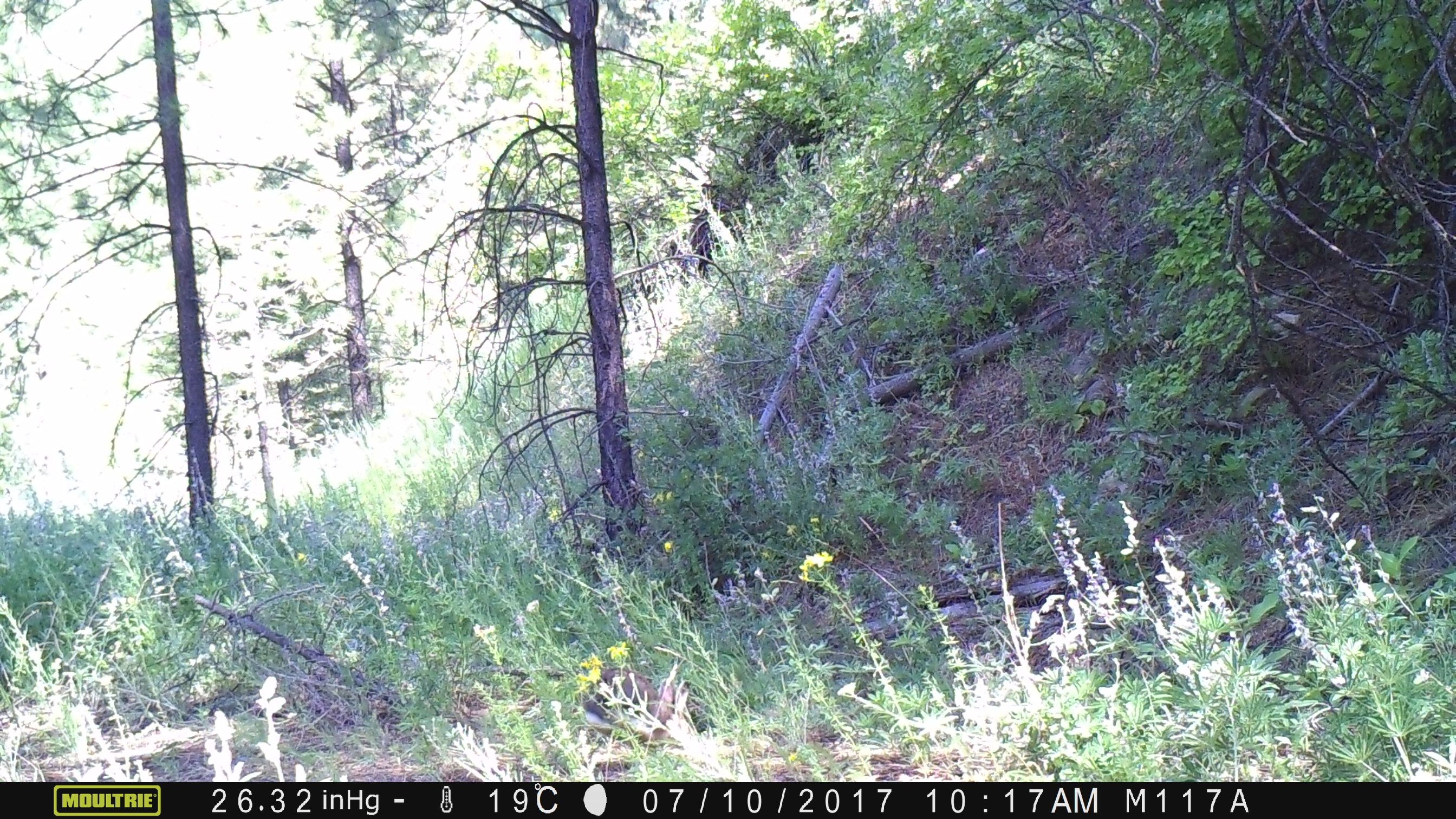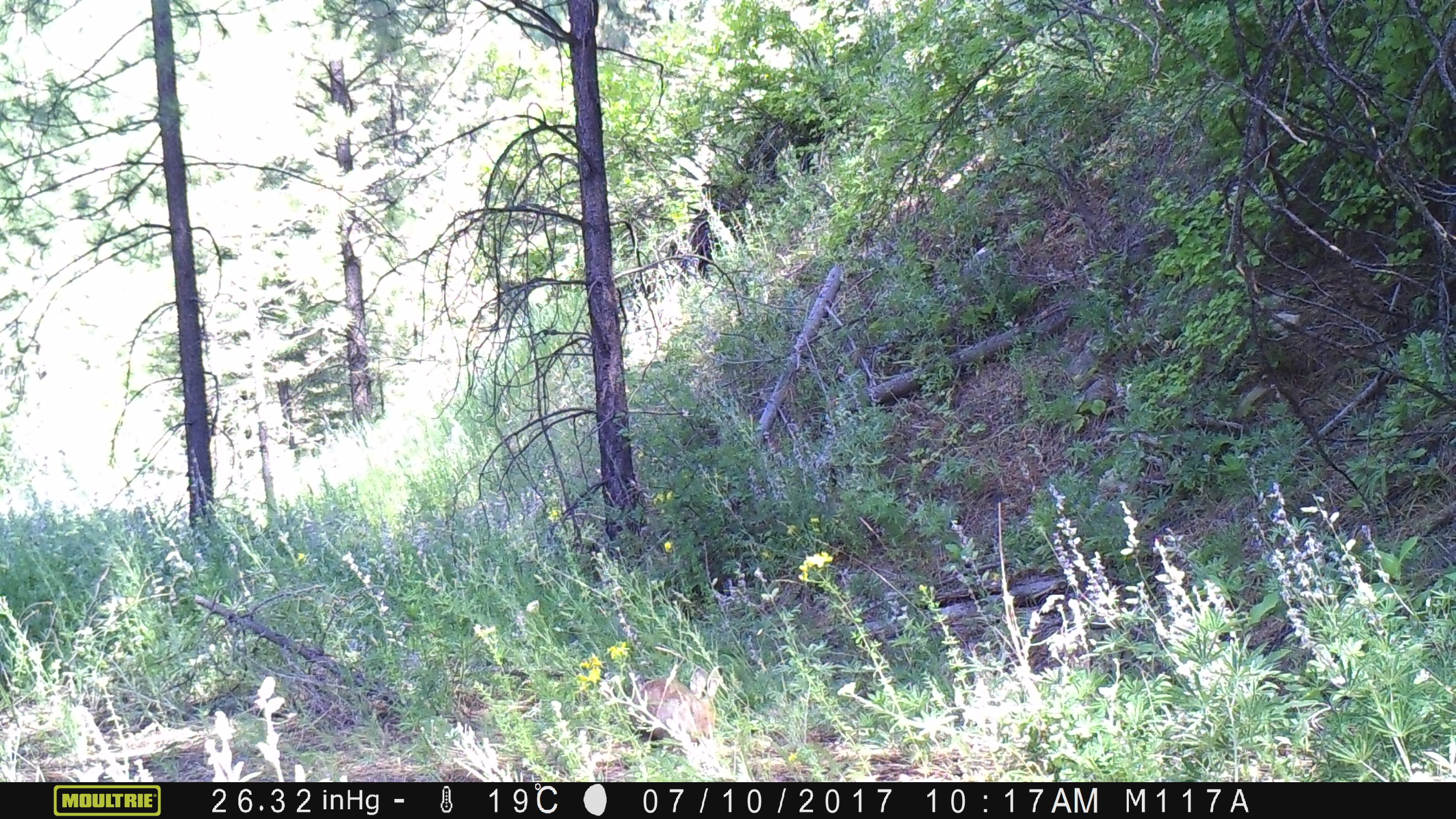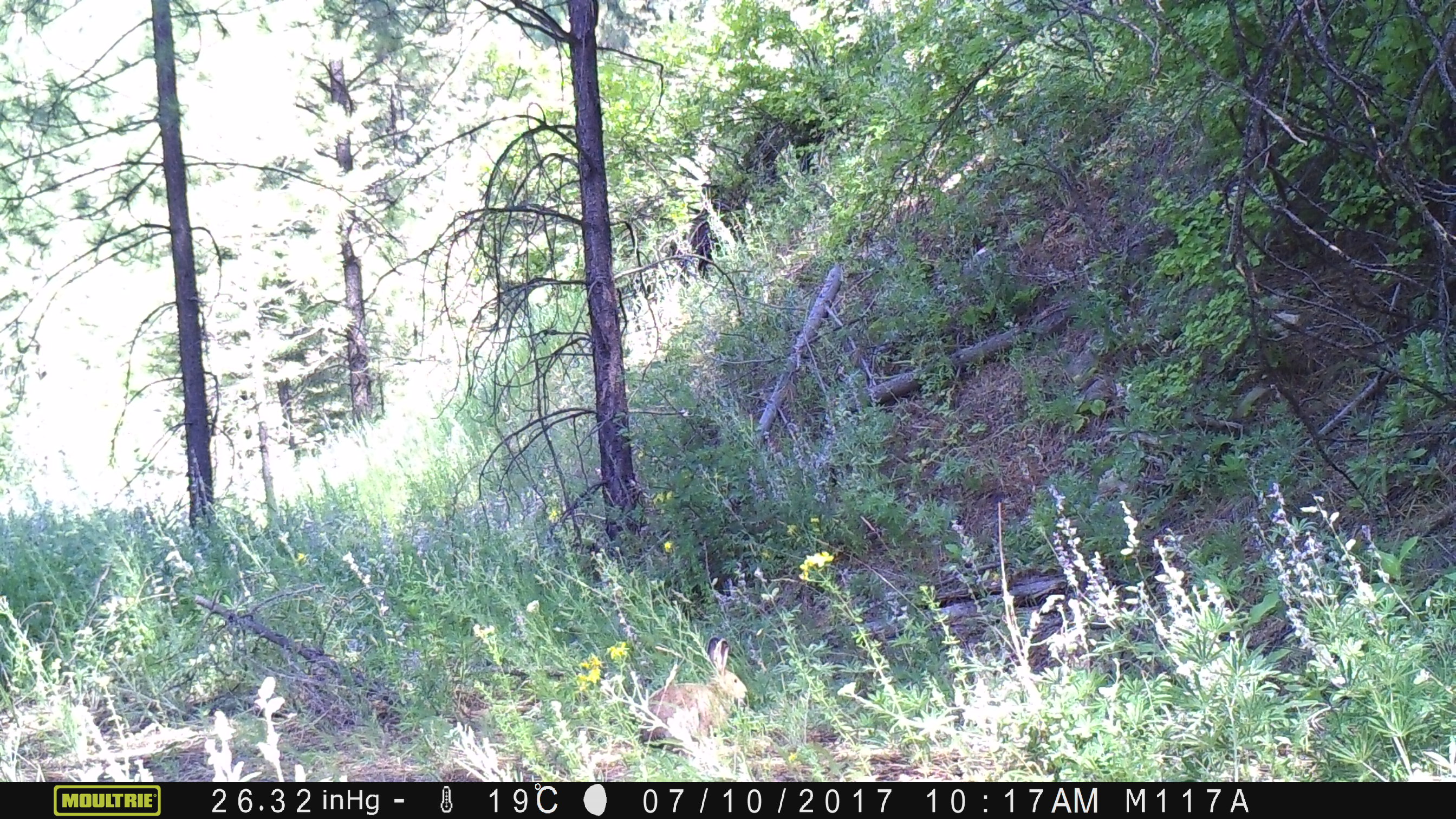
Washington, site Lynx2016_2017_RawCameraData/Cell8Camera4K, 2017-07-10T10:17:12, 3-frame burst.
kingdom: Animalia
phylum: Chordata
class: Mammalia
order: Lagomorpha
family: Leporidae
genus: Lepus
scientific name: Lepus americanus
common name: snowshoe hare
Lepus americanus (snowshoe hare). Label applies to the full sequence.